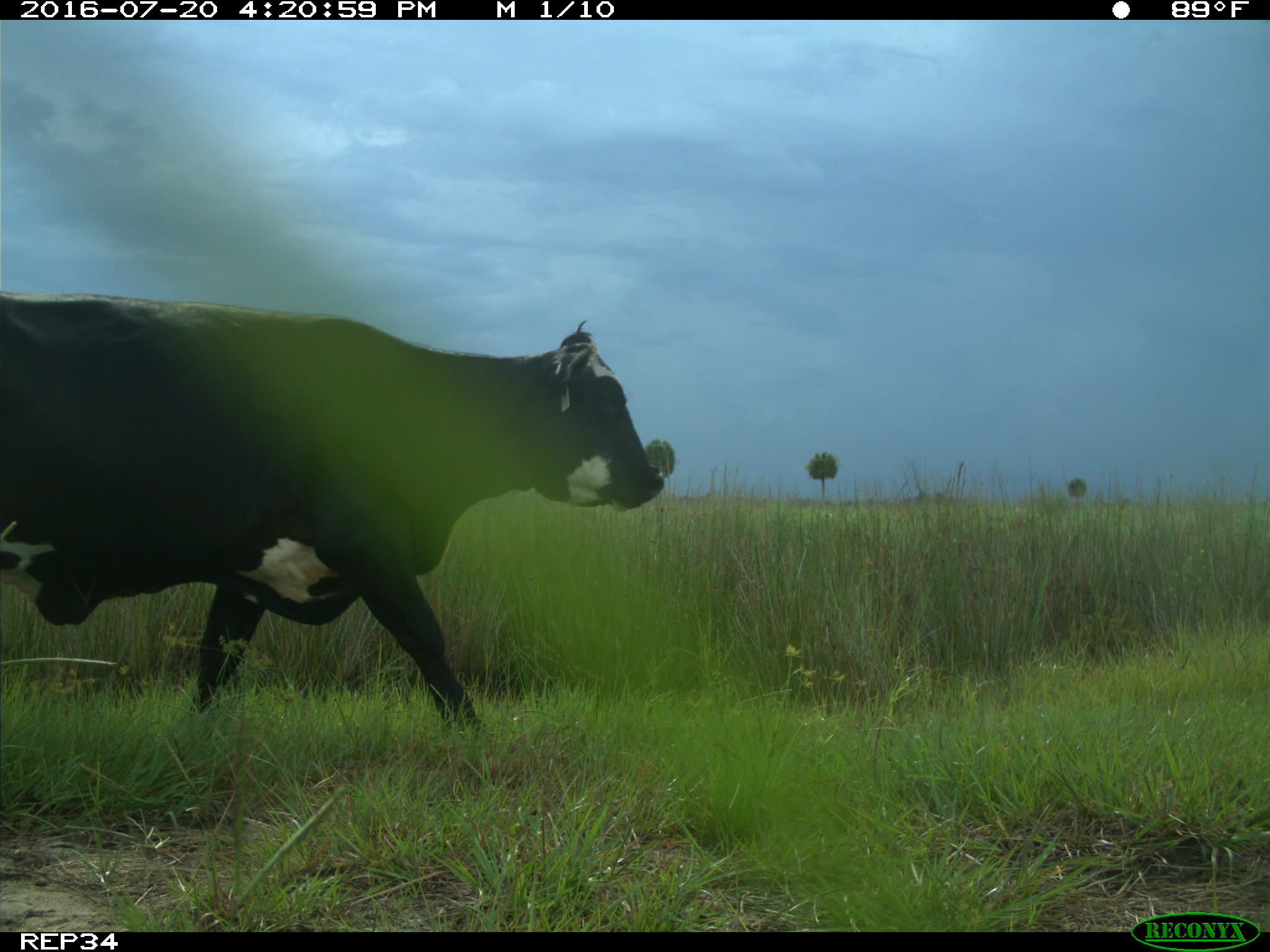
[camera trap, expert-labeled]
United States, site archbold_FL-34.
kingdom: Animalia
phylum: Chordata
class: Mammalia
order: Artiodactyla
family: Bovidae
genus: Bos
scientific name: Bos taurus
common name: domestic cow